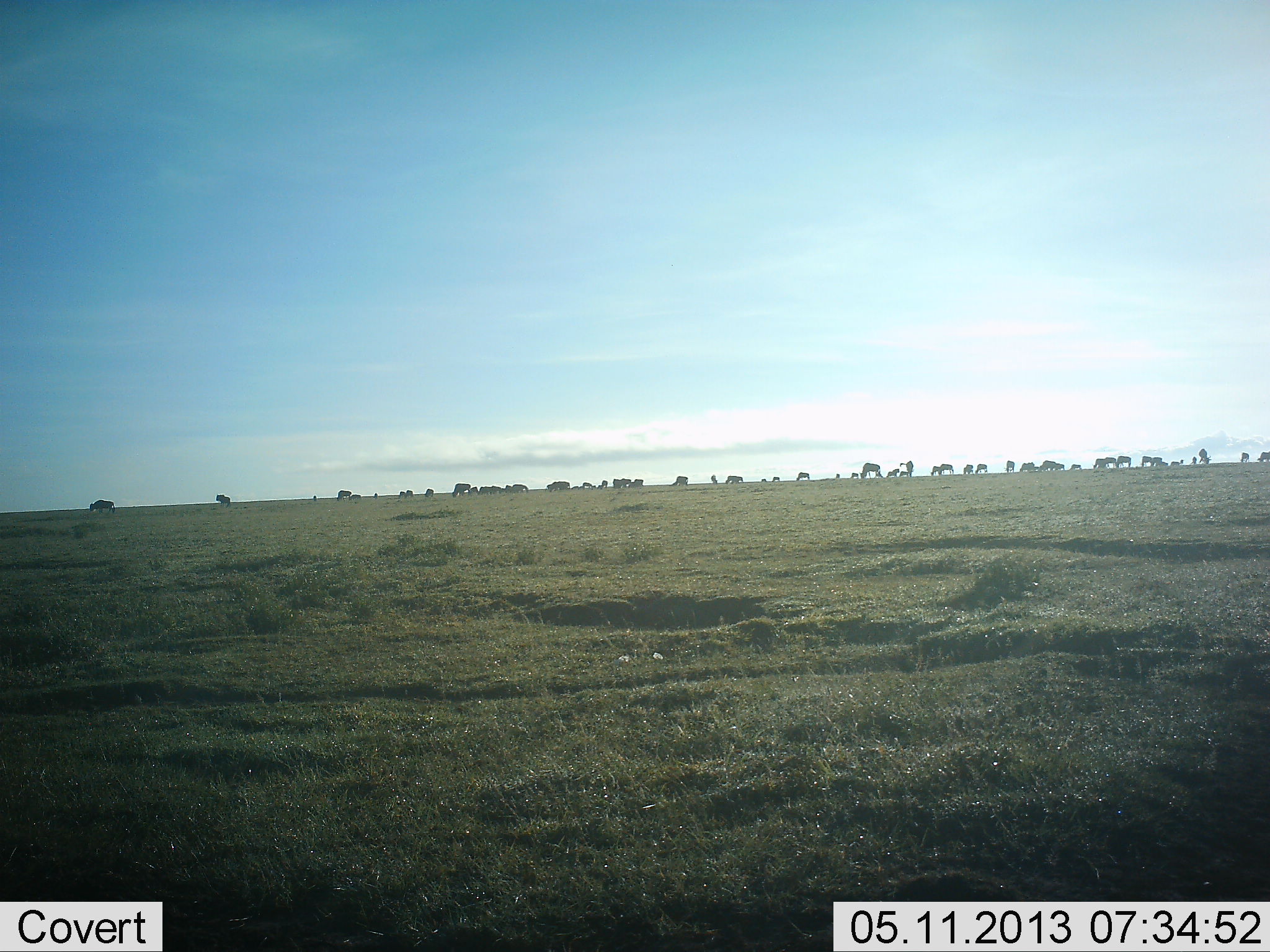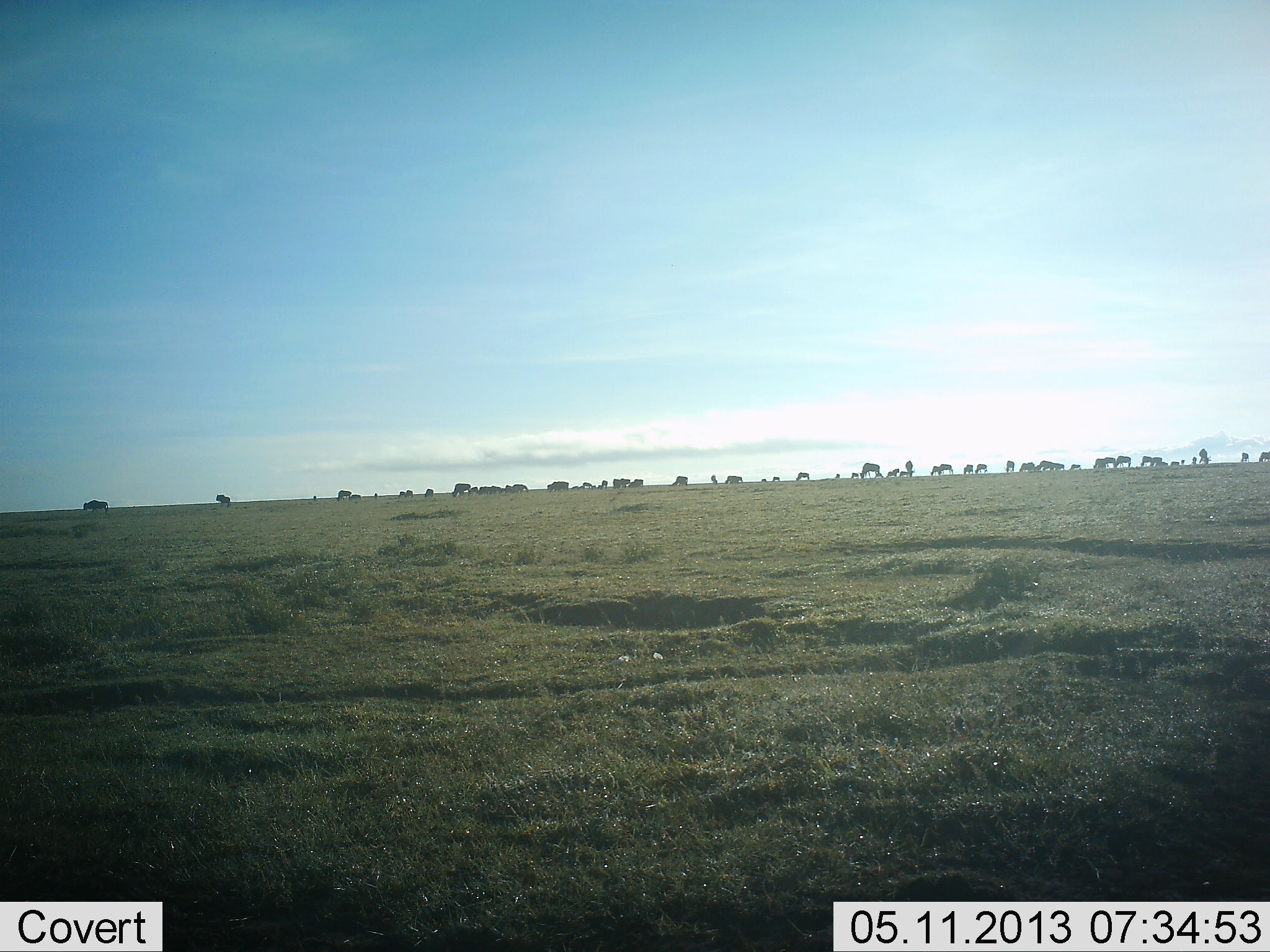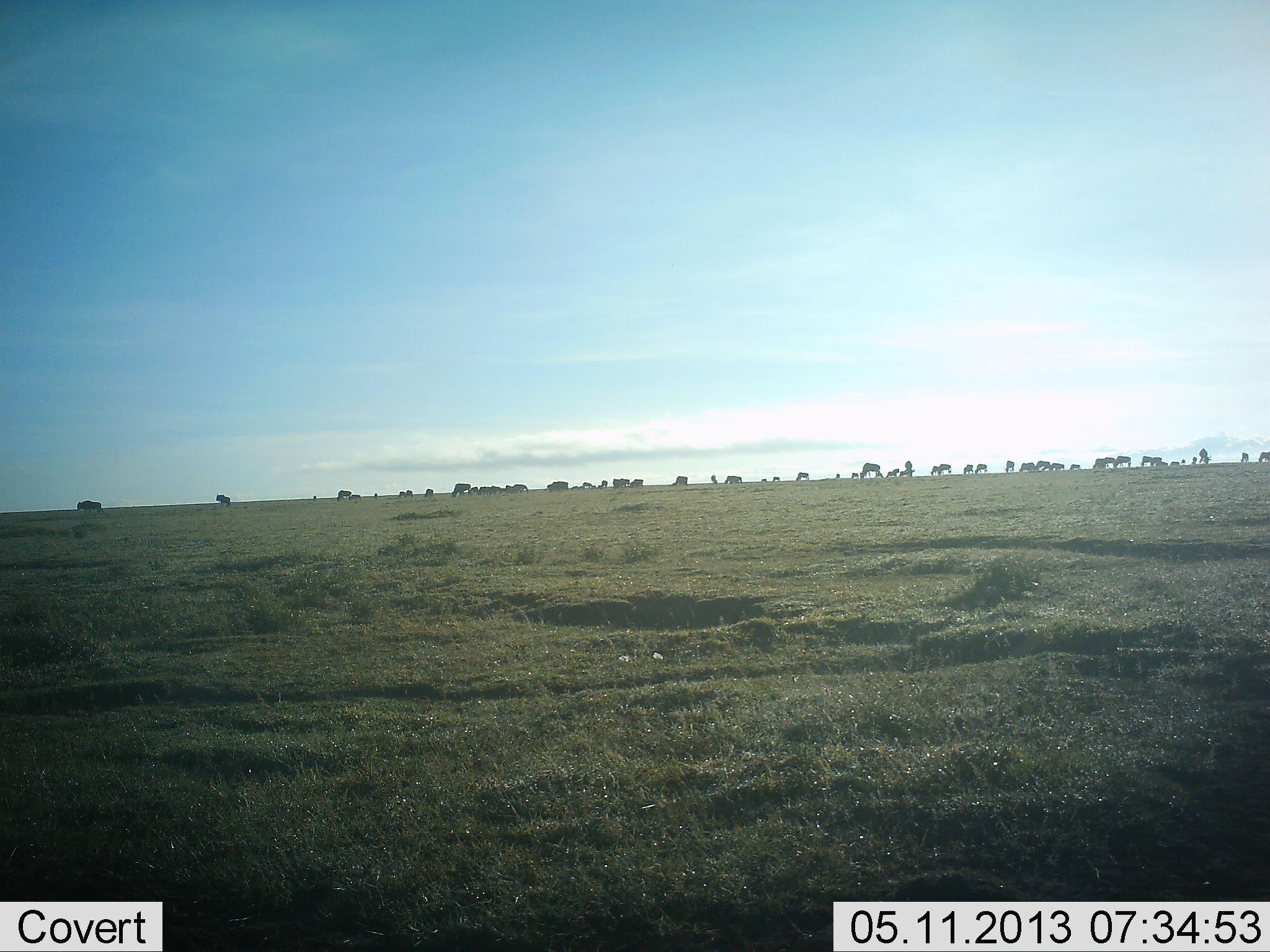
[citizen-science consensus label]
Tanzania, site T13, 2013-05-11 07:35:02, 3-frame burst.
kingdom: Animalia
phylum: Chordata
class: Mammalia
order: Artiodactyla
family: Bovidae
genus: Connochaetes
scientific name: Connochaetes taurinus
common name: blue wildebeest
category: wildebeest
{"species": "wildebeest (blue wildebeest) (Connochaetes taurinus)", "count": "11-50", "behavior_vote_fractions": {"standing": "78%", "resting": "6%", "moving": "33%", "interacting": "6%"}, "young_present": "0%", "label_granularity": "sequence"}